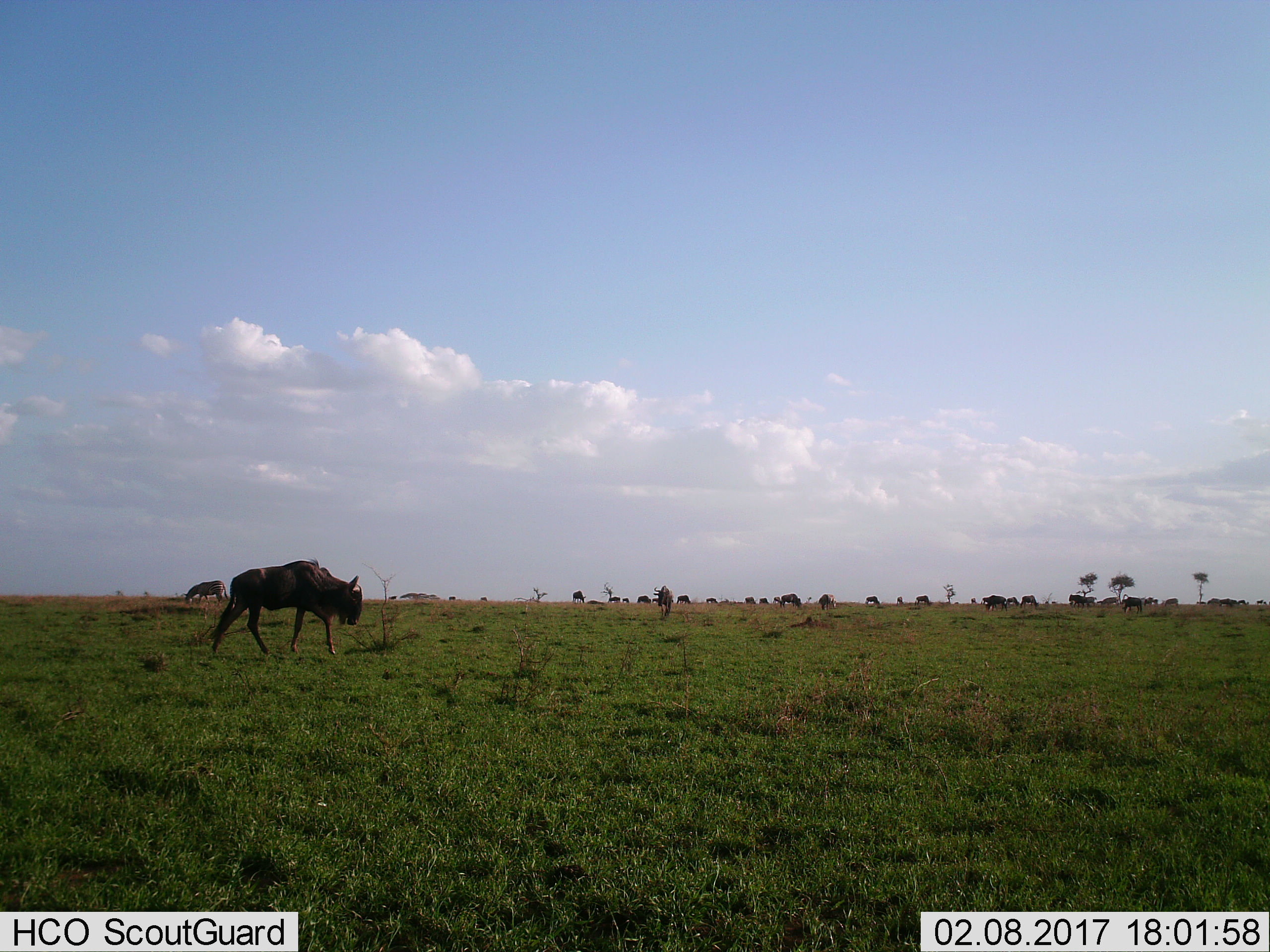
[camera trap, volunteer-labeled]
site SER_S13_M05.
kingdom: Animalia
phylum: Chordata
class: Mammalia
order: Artiodactyla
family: Bovidae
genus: Connochaetes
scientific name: Connochaetes taurinus taurinus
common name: blue wildebeest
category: wildebeestblue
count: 11-50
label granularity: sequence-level